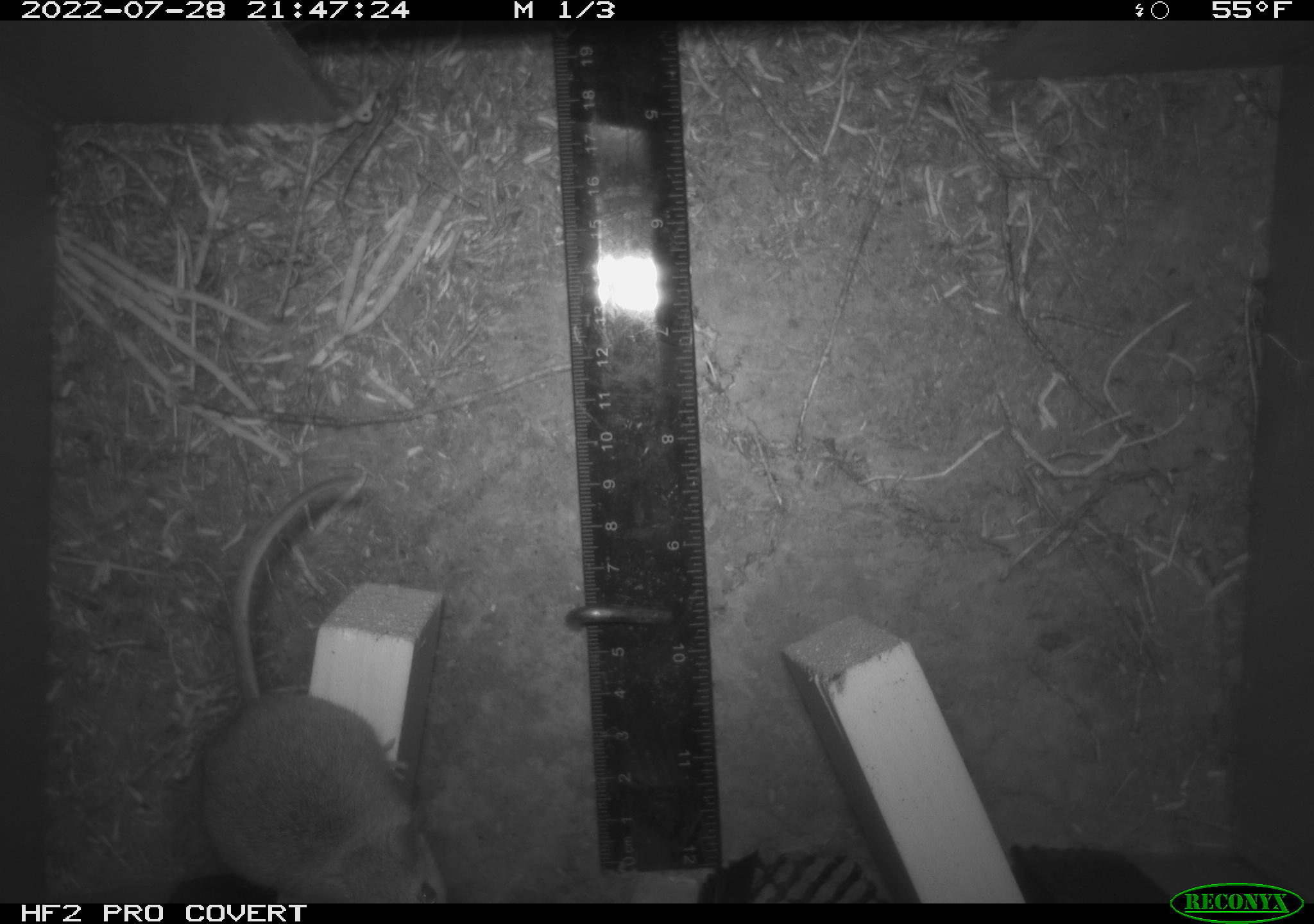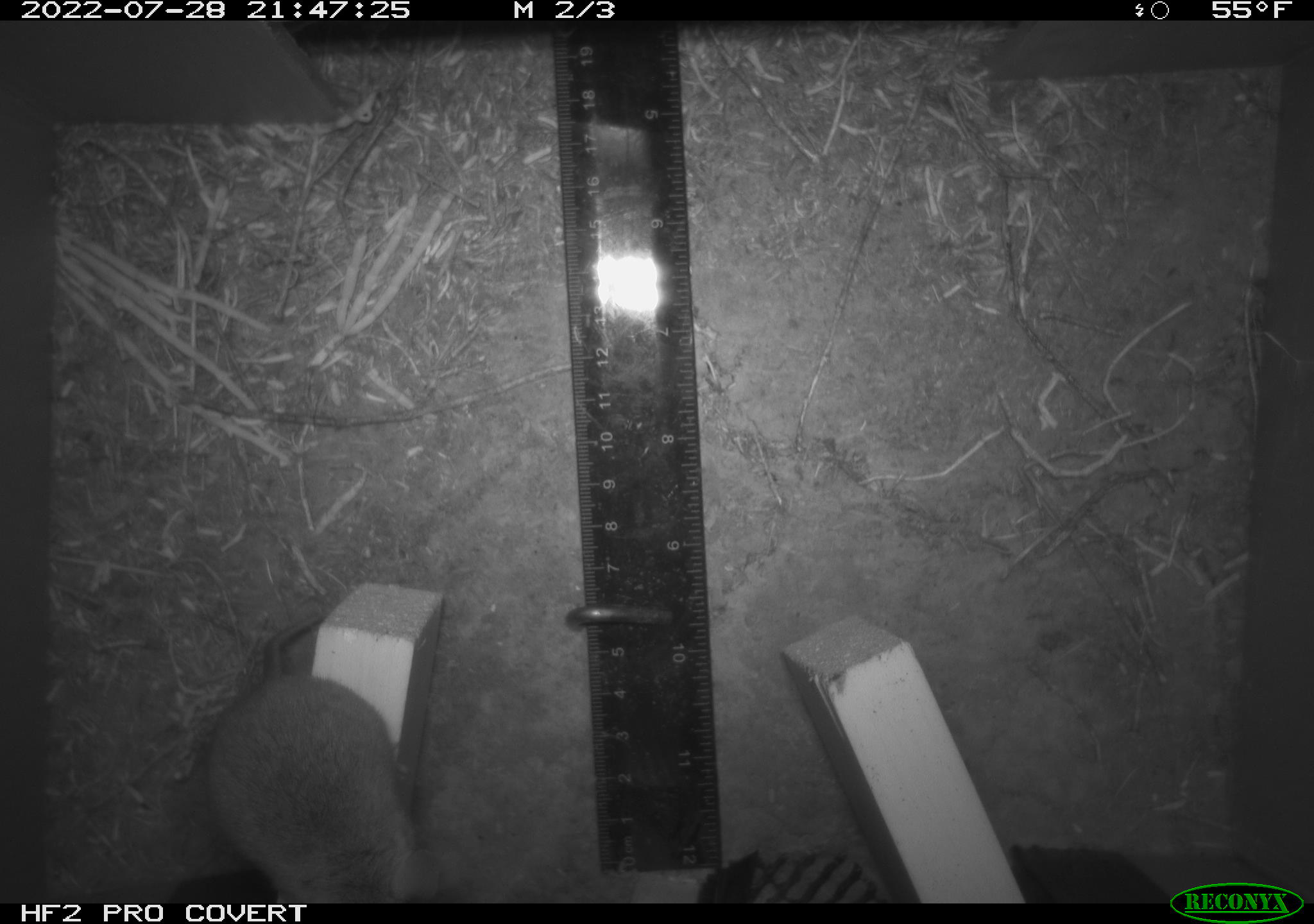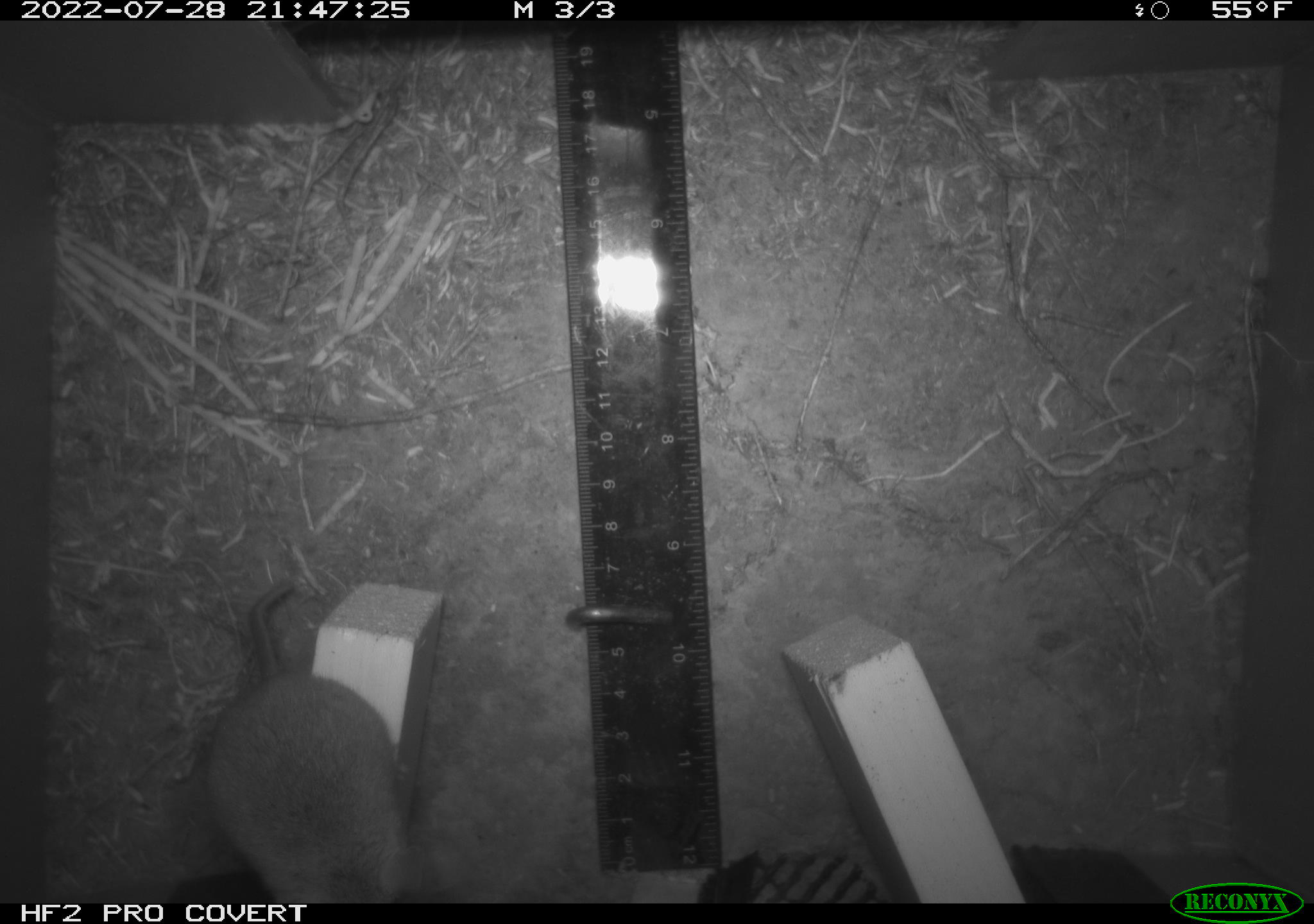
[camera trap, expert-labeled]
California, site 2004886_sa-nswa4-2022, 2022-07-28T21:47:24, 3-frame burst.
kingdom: Animalia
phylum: Chordata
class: Mammalia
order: Rodentia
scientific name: Rodentia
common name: rodent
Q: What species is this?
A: Rodent (Rodentia).